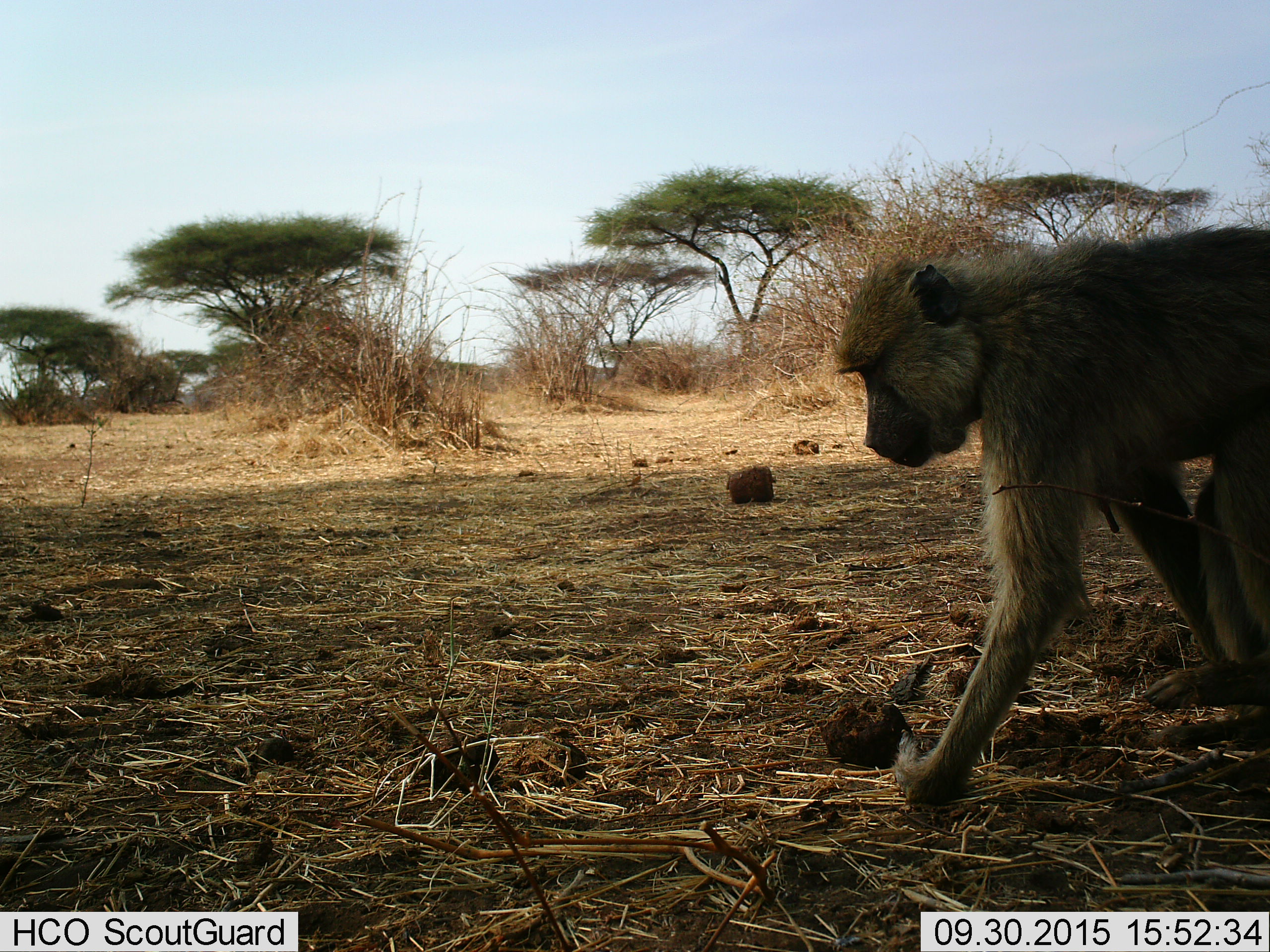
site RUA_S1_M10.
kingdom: Animalia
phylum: Chordata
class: Mammalia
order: Primates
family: Cercopithecidae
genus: Papio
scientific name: Papio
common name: baboon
Baboon (Papio), count 1. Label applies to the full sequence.